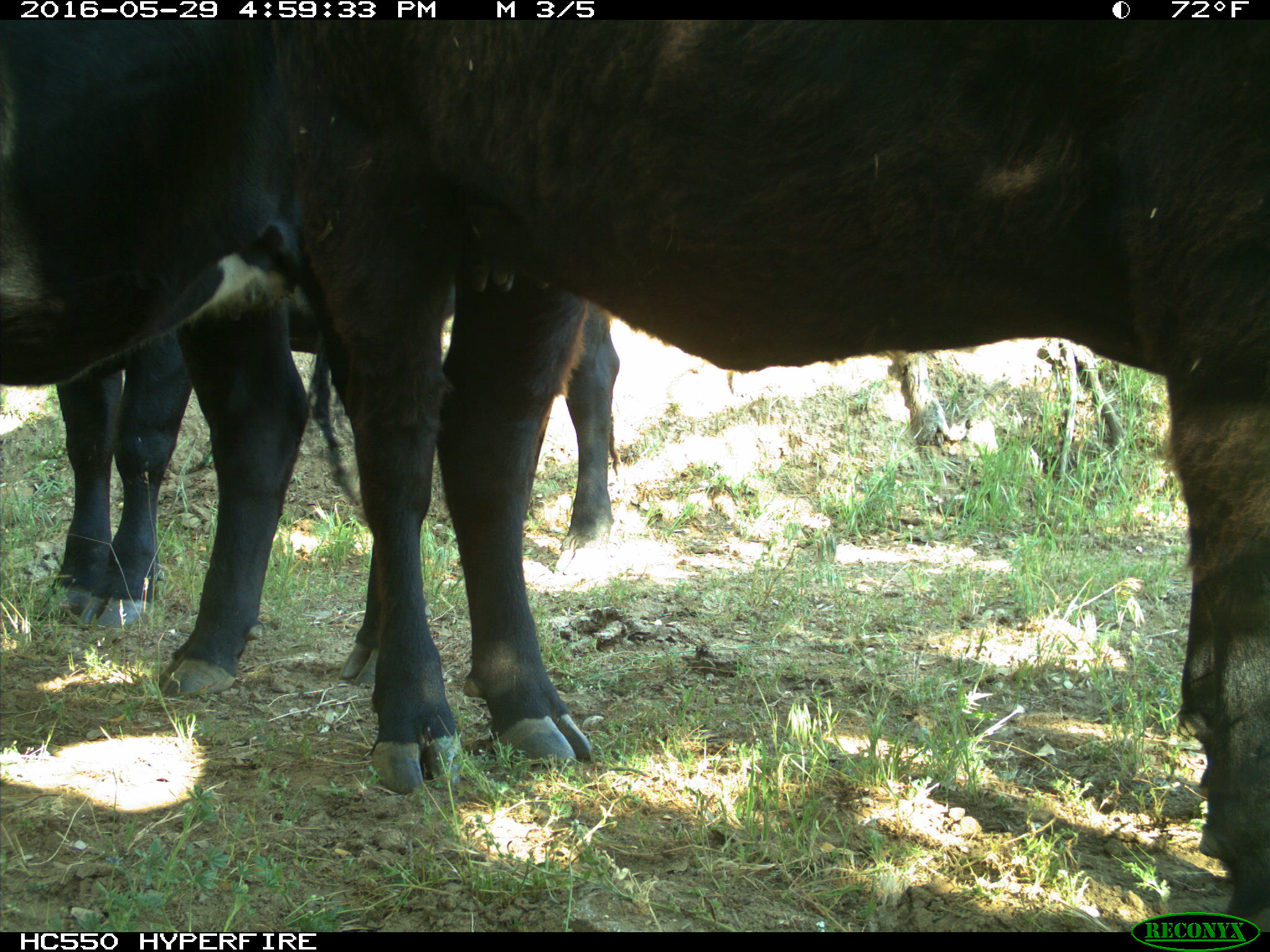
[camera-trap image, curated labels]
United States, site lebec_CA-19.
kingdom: Animalia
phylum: Chordata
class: Mammalia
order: Artiodactyla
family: Bovidae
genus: Bos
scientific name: Bos taurus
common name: domestic cow